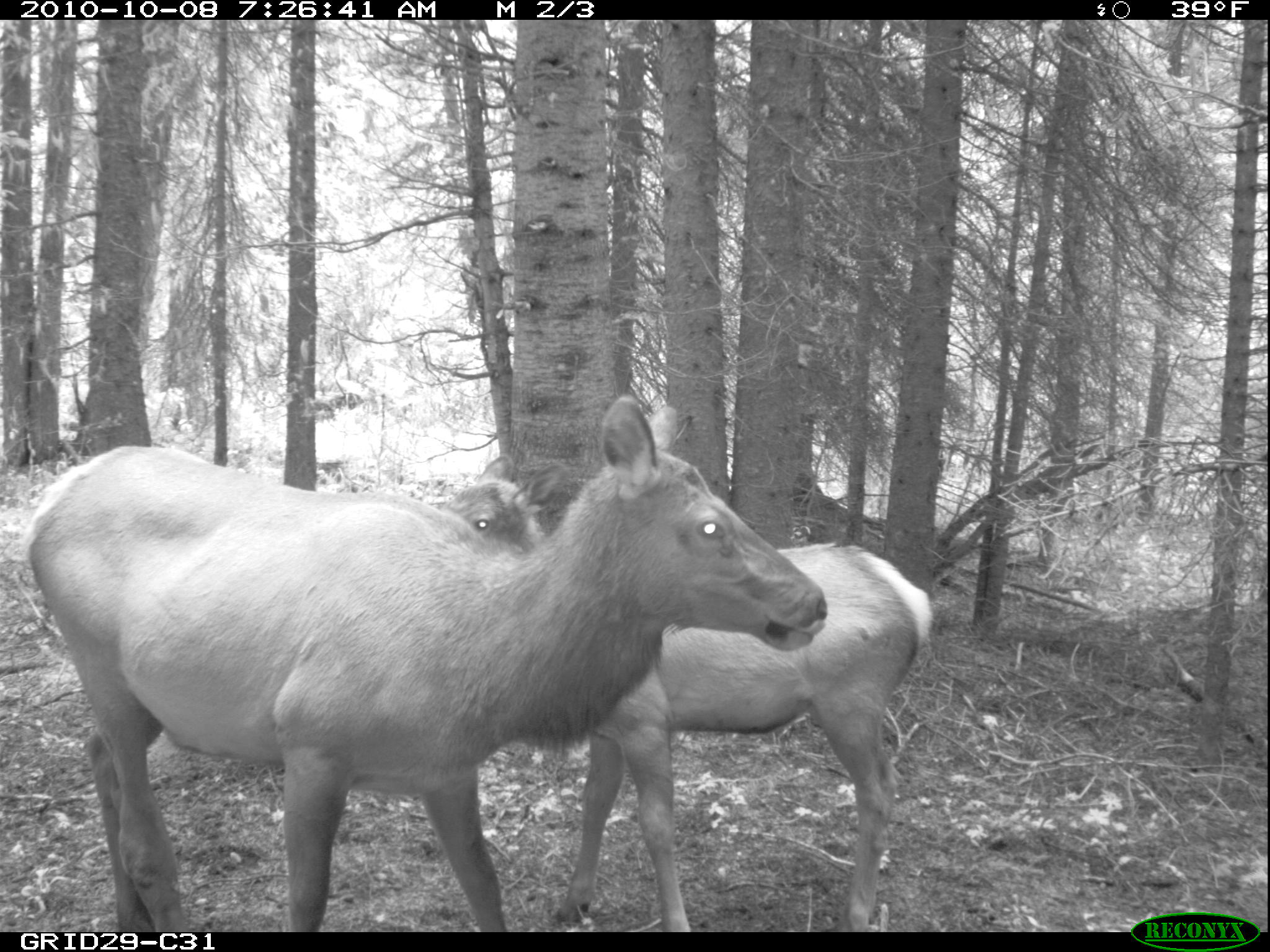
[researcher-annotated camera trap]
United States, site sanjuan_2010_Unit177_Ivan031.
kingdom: Animalia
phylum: Chordata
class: Mammalia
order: Artiodactyla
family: Cervidae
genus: Cervus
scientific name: Cervus elaphus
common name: red deer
Cervus elaphus (red deer).